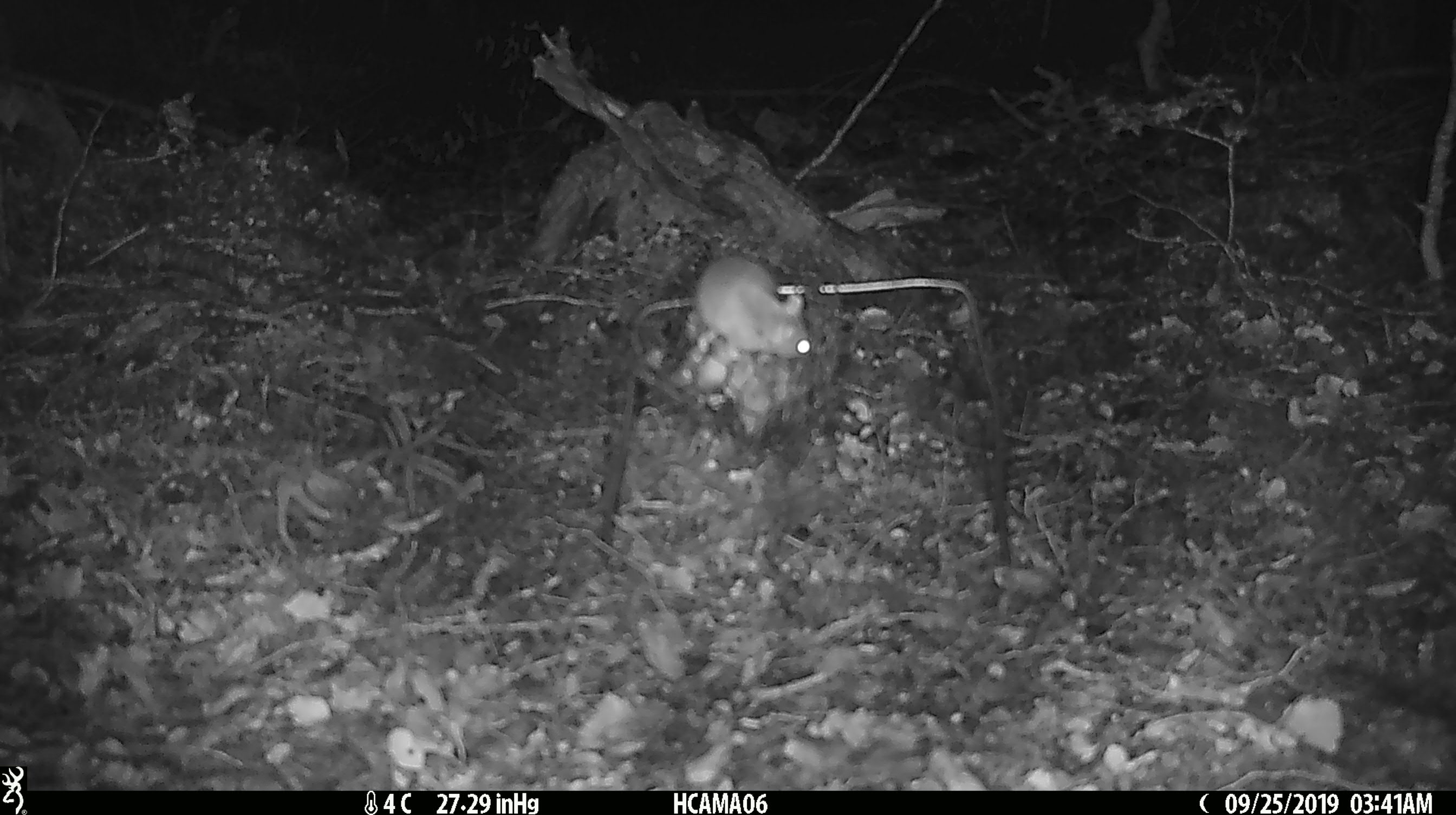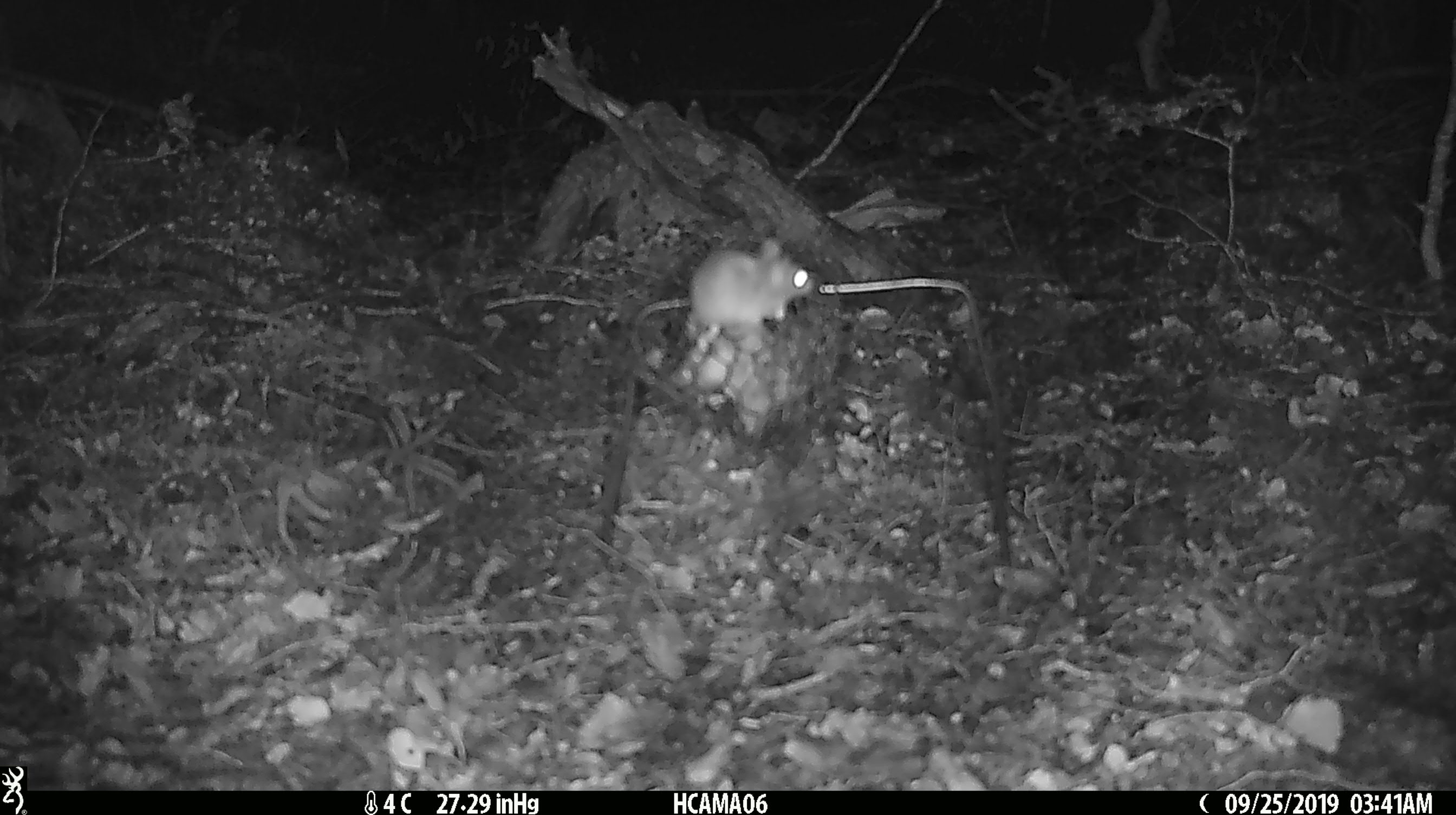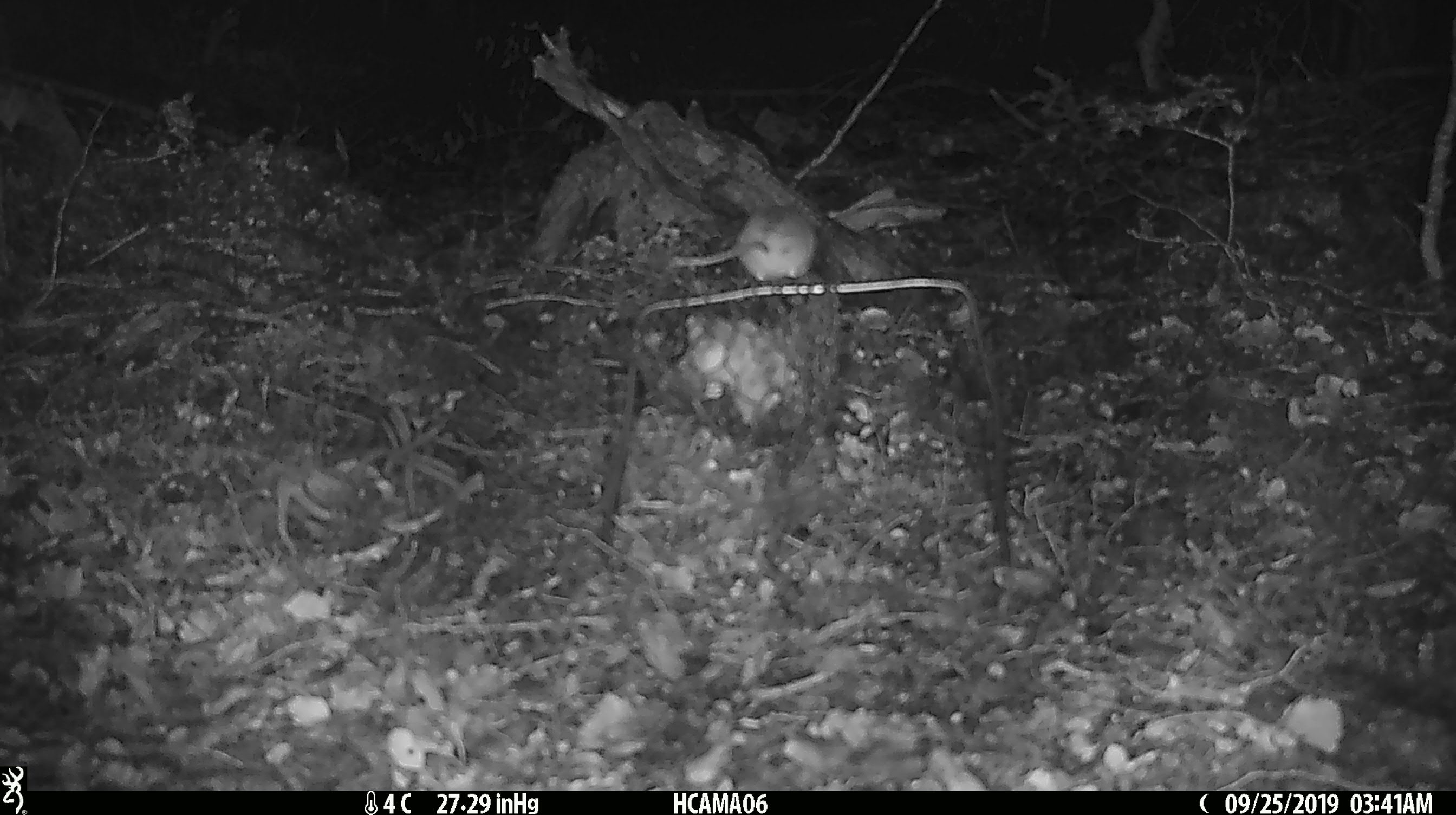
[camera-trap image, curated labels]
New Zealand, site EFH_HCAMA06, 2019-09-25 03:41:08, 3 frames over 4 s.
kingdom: Animalia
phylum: Chordata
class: Mammalia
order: Rodentia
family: Muridae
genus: Mus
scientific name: Mus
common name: mouse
Mouse (Mus).